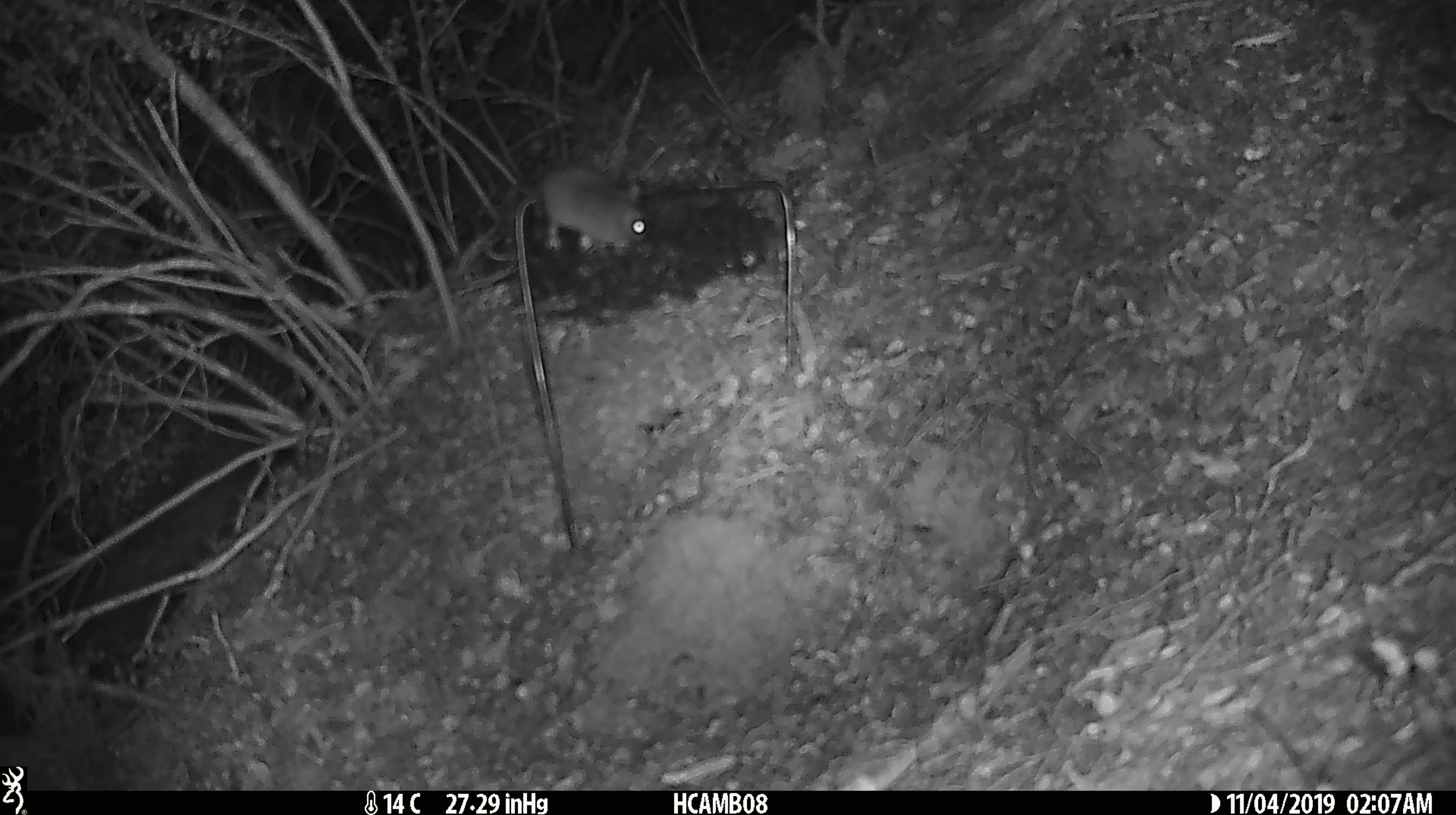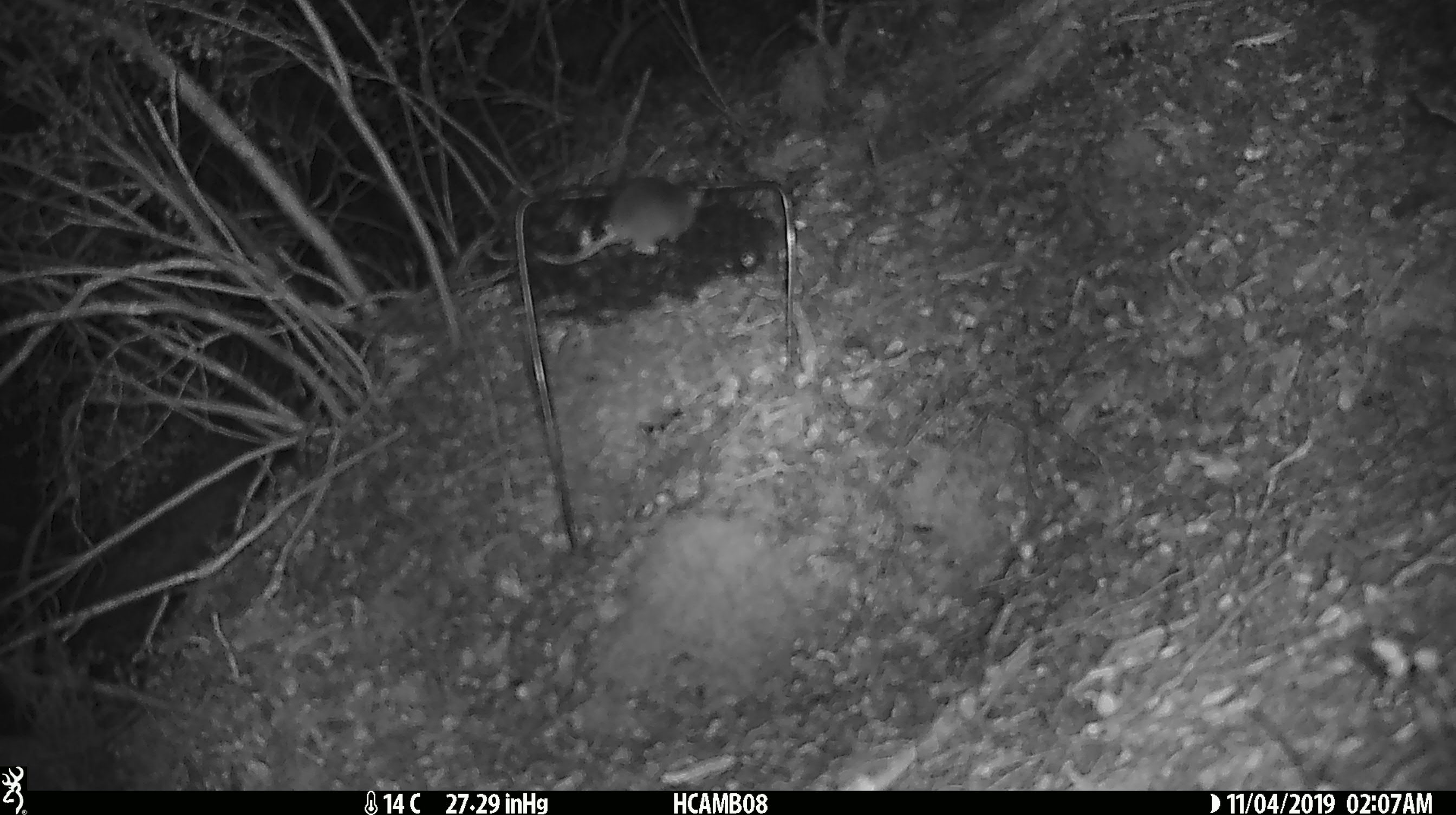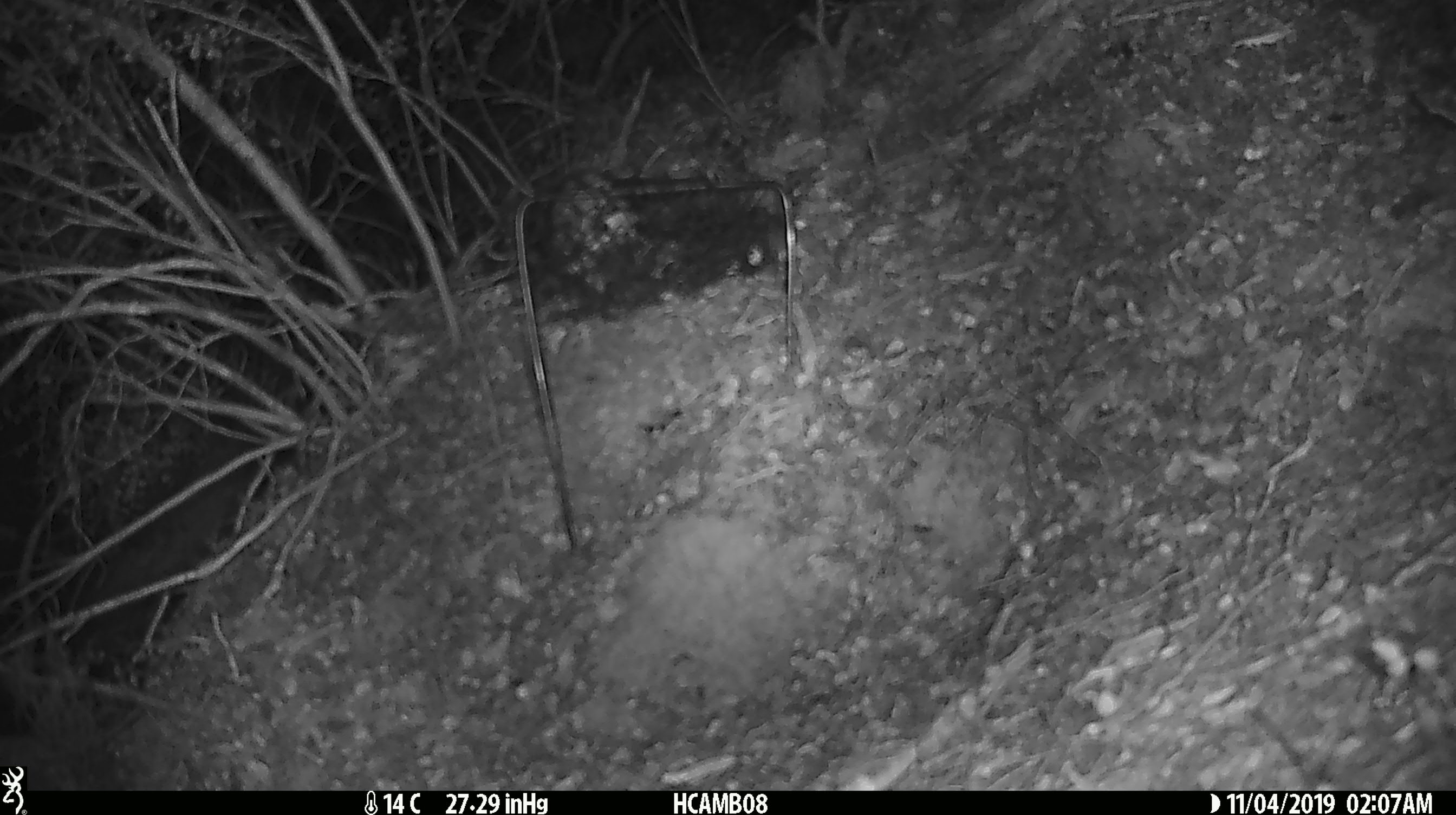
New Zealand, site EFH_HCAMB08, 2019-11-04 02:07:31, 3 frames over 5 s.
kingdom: Animalia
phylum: Chordata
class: Mammalia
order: Rodentia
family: Muridae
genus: Mus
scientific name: Mus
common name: mouse